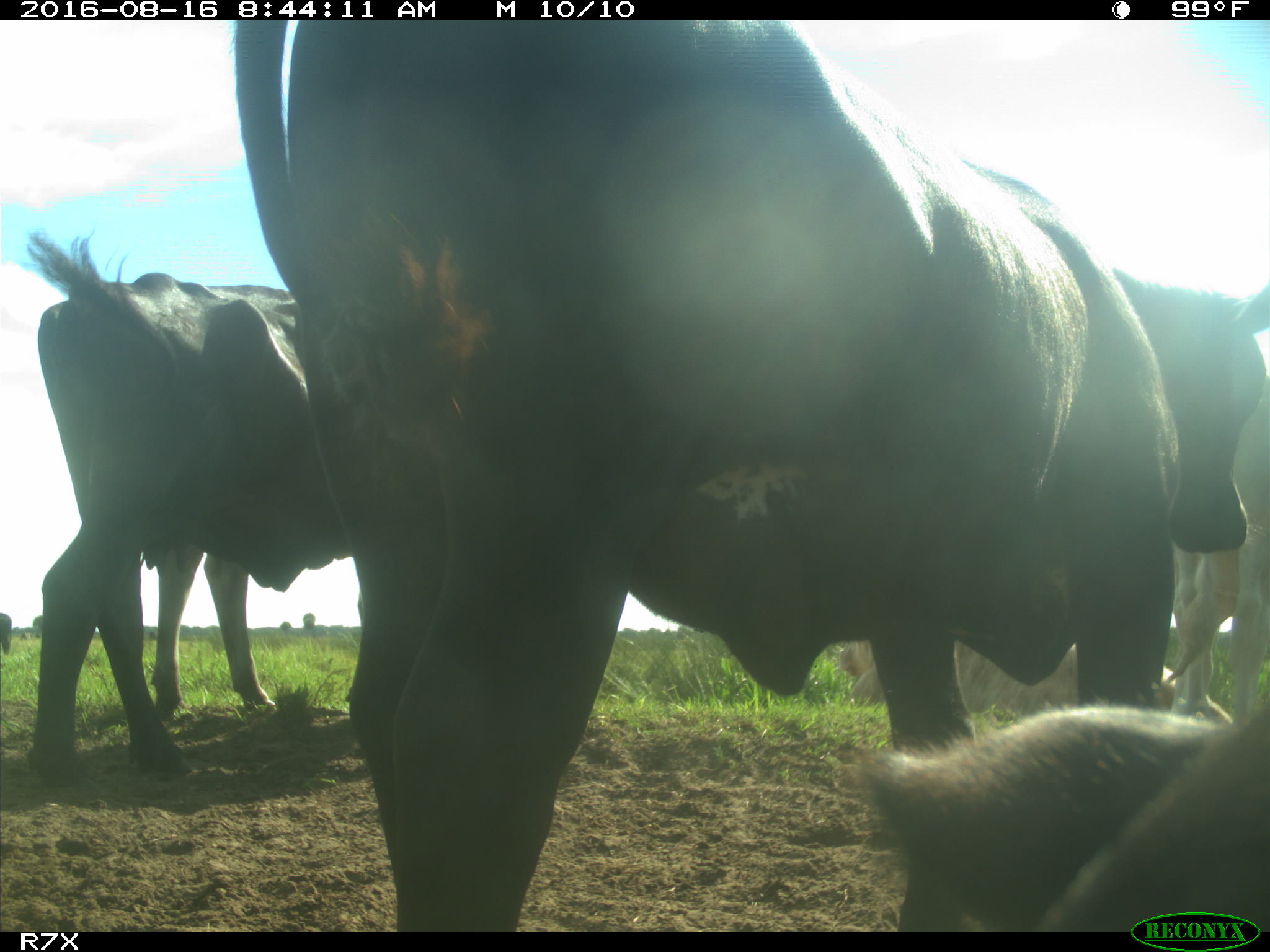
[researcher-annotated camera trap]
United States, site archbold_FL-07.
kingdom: Animalia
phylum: Chordata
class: Mammalia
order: Artiodactyla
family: Bovidae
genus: Bos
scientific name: Bos taurus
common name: domestic cow